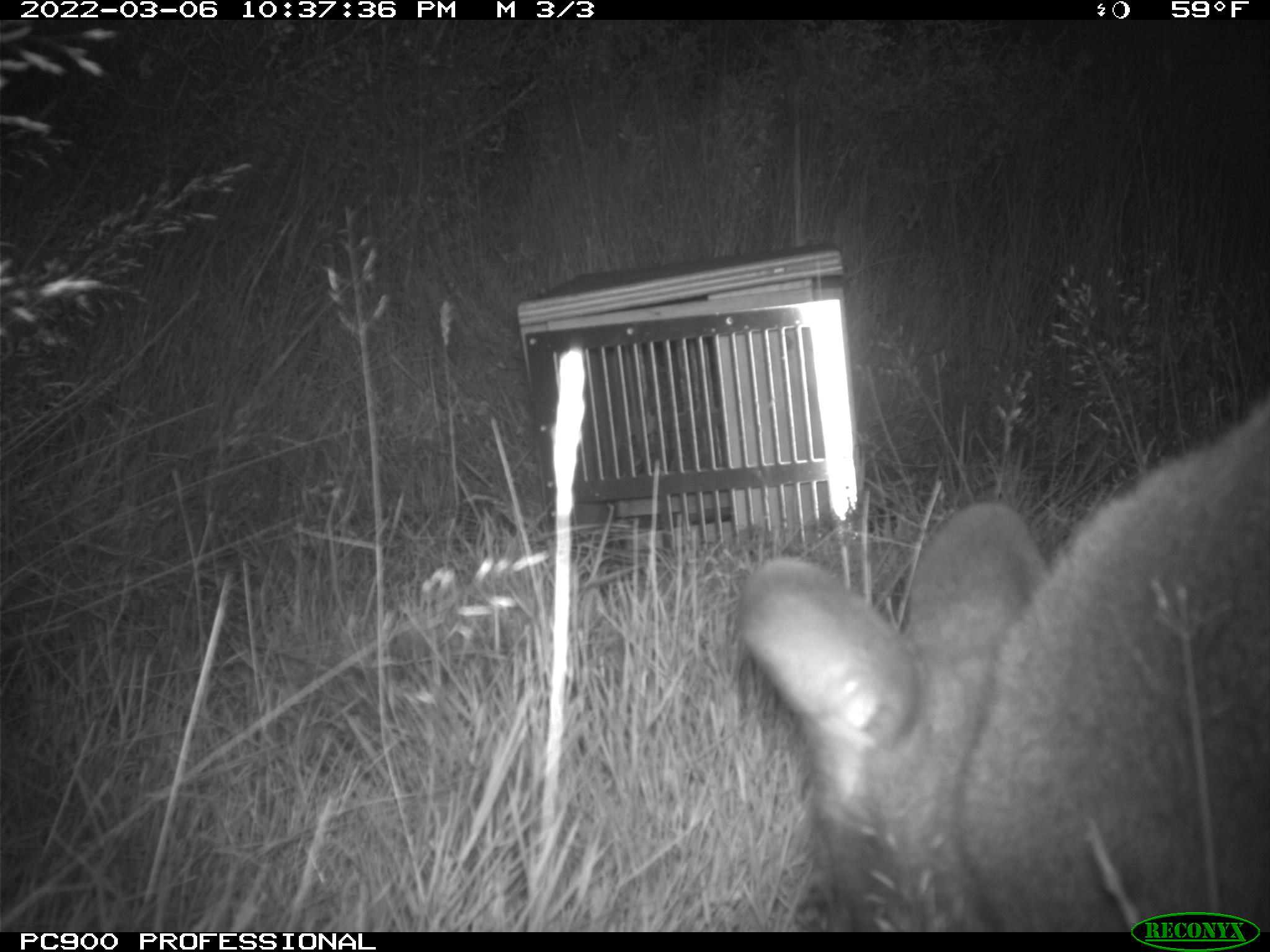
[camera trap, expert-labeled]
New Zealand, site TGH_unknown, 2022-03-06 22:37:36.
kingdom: Animalia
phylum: Chordata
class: Mammalia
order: Diprotodontia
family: Macropodidae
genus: Notamacropus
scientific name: Notamacropus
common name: wallaby